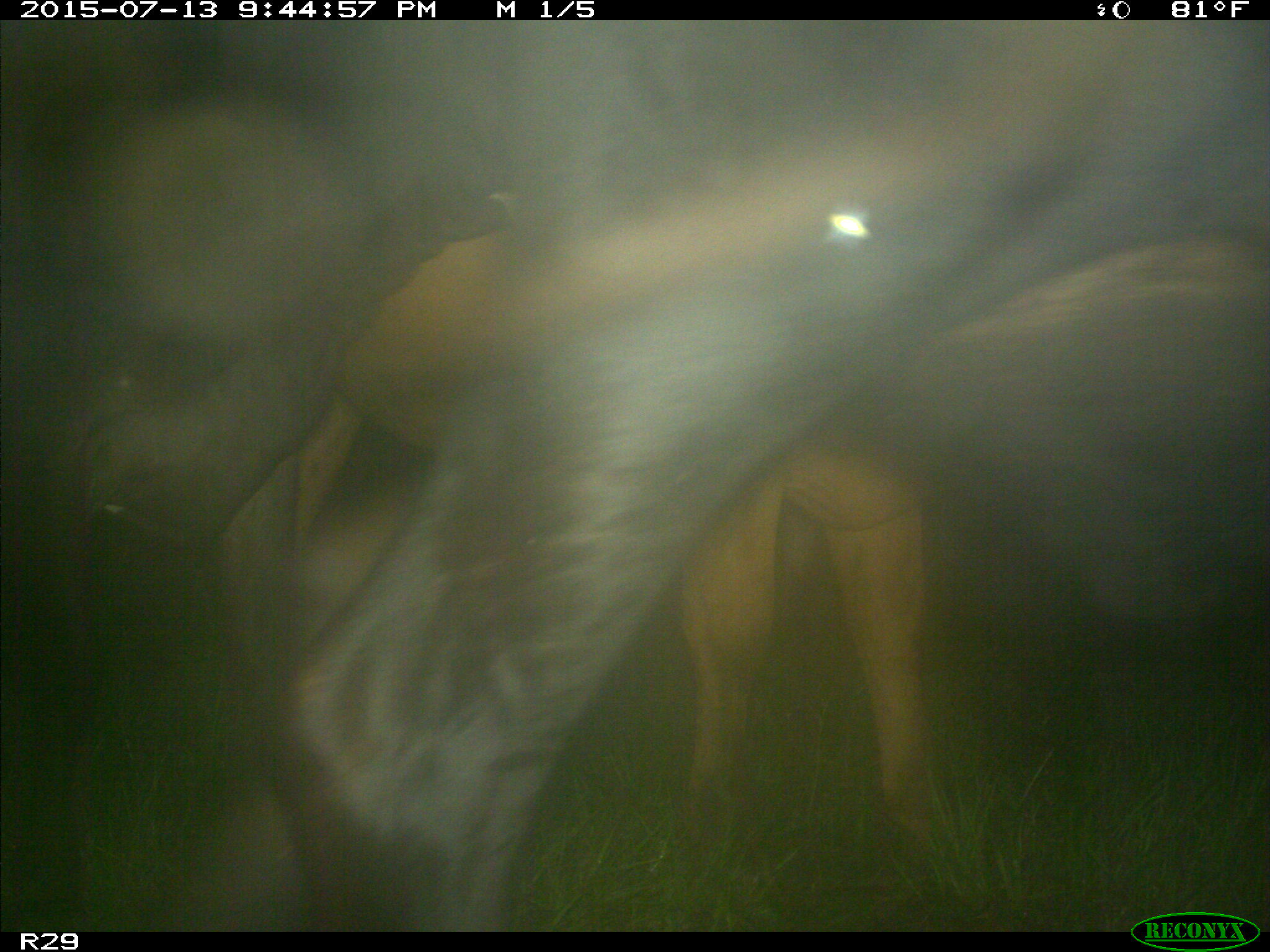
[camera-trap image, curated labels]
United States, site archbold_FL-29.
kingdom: Animalia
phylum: Chordata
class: Mammalia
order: Artiodactyla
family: Bovidae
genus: Bos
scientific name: Bos taurus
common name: domestic cow